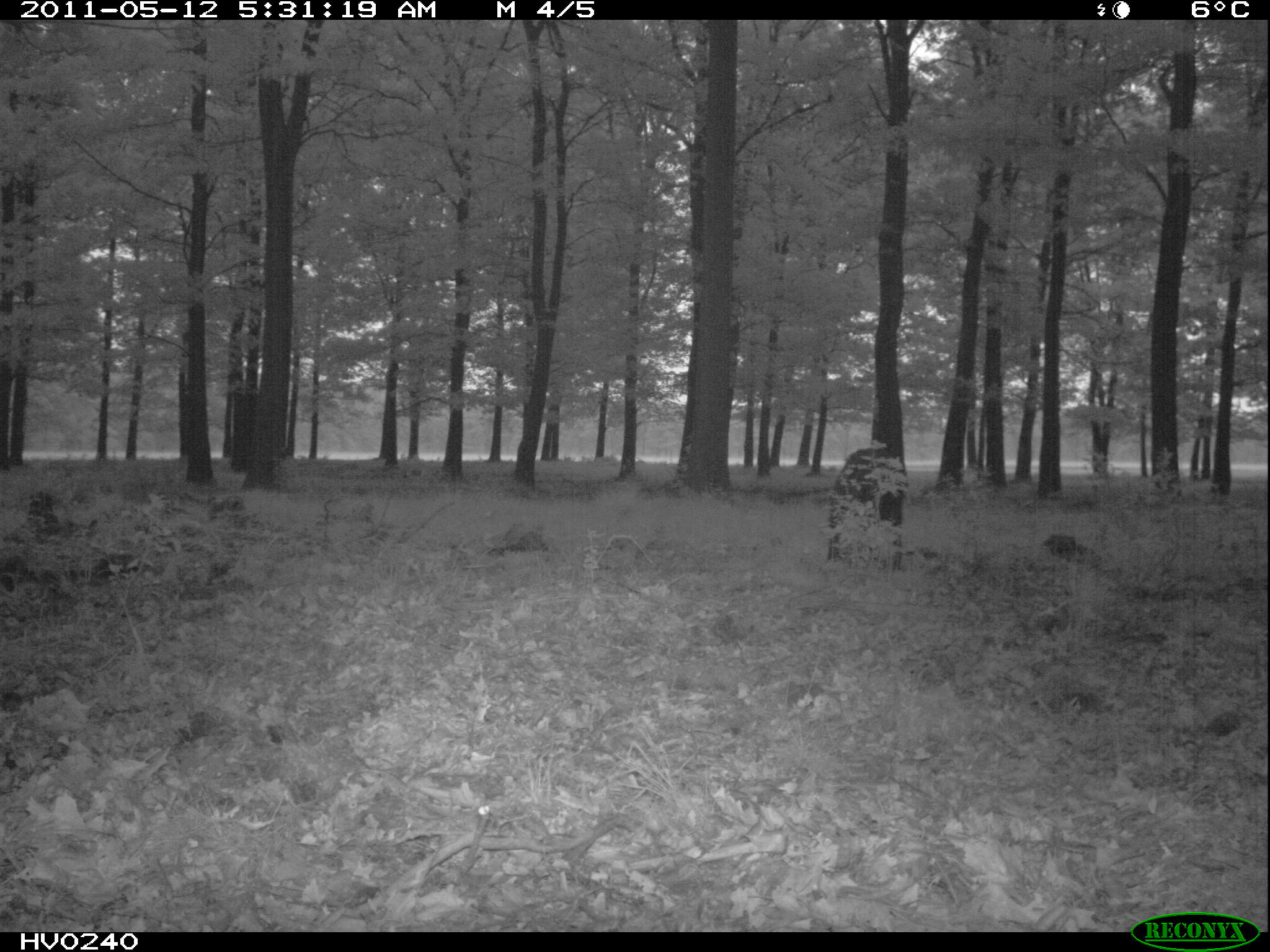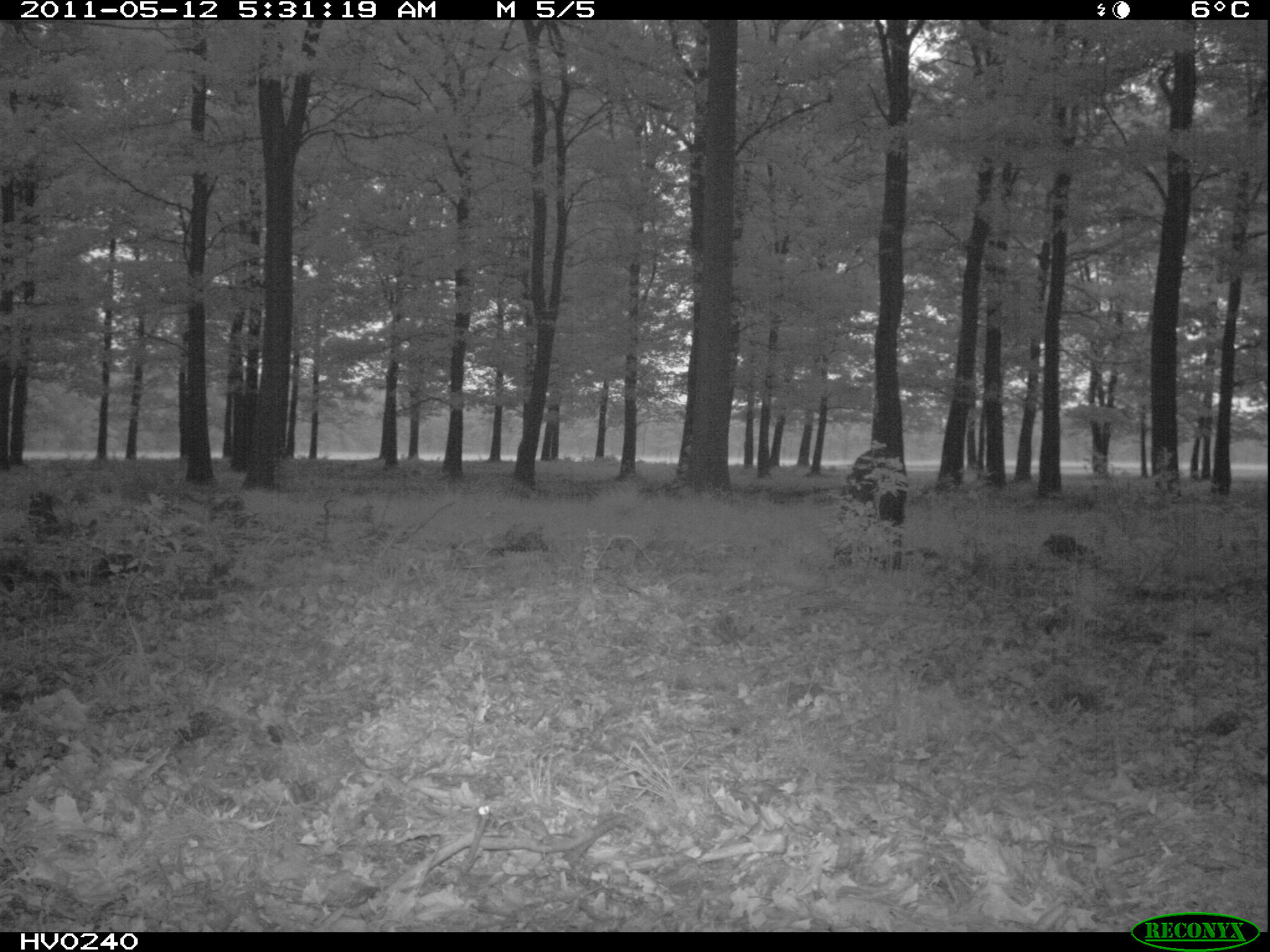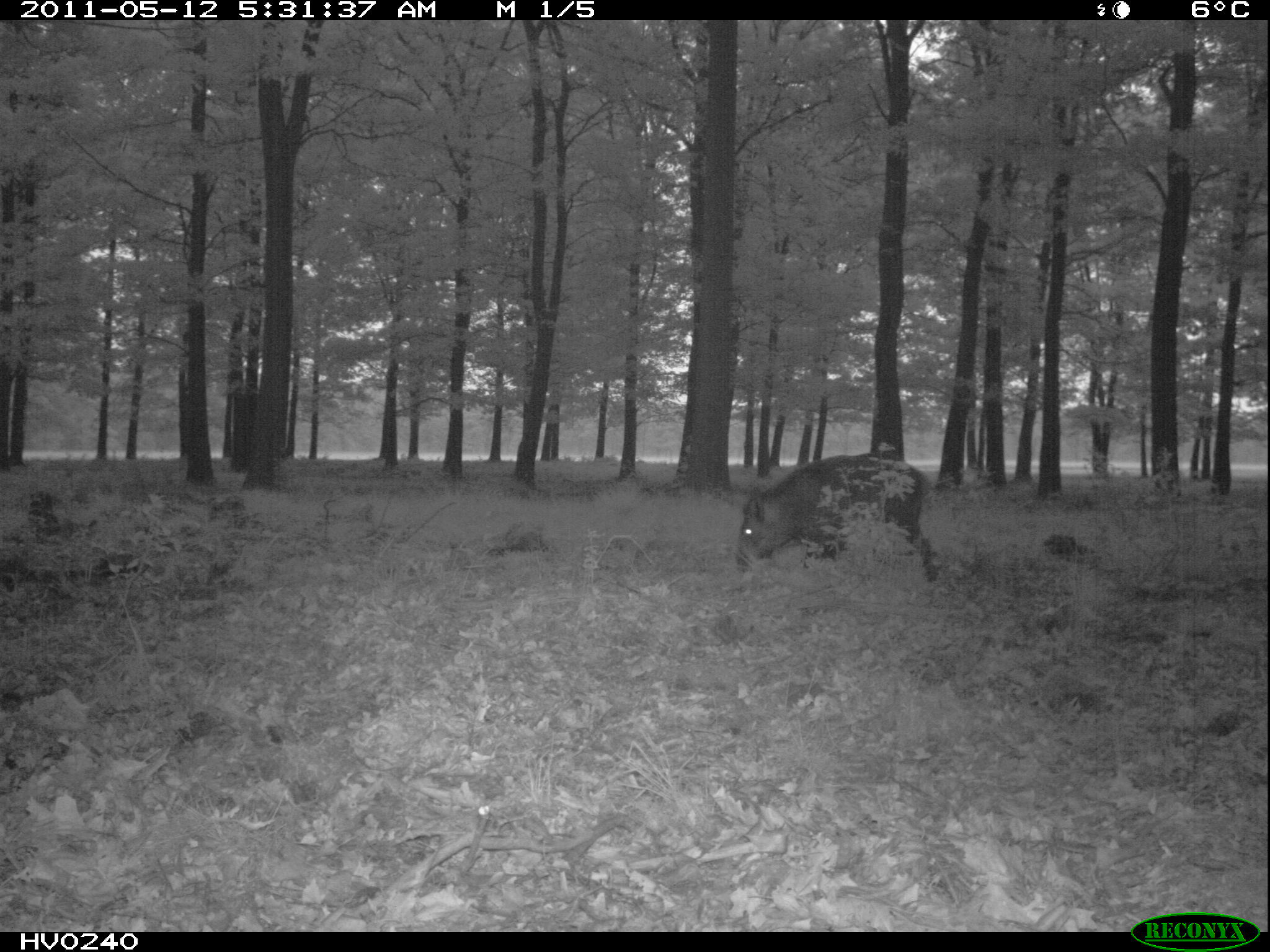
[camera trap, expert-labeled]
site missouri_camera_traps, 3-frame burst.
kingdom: Animalia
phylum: Chordata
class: Mammalia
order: Artiodactyla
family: Suidae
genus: Sus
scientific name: Sus scrofa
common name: wild boar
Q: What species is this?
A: Wild boar (Sus scrofa).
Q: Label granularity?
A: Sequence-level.